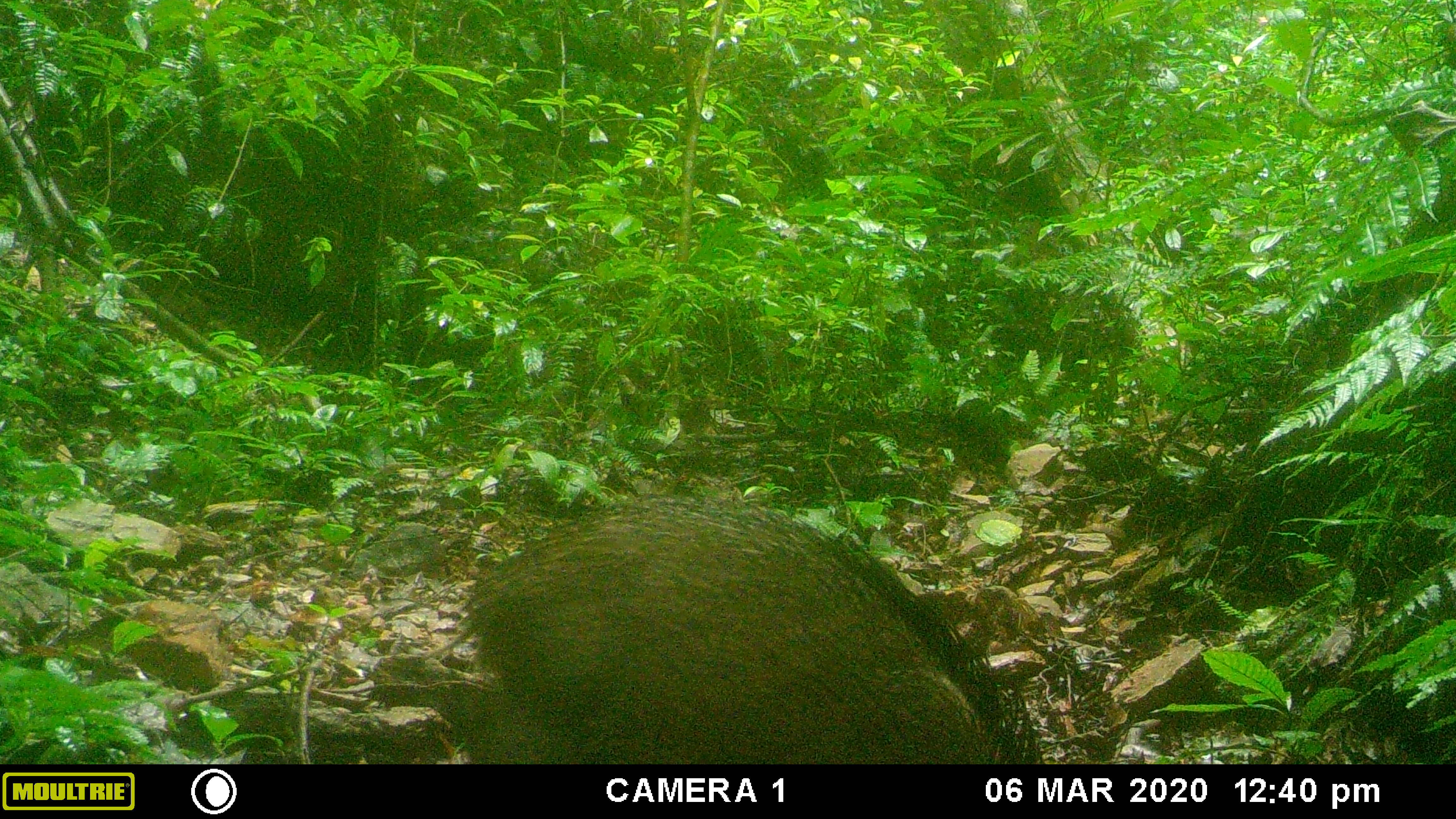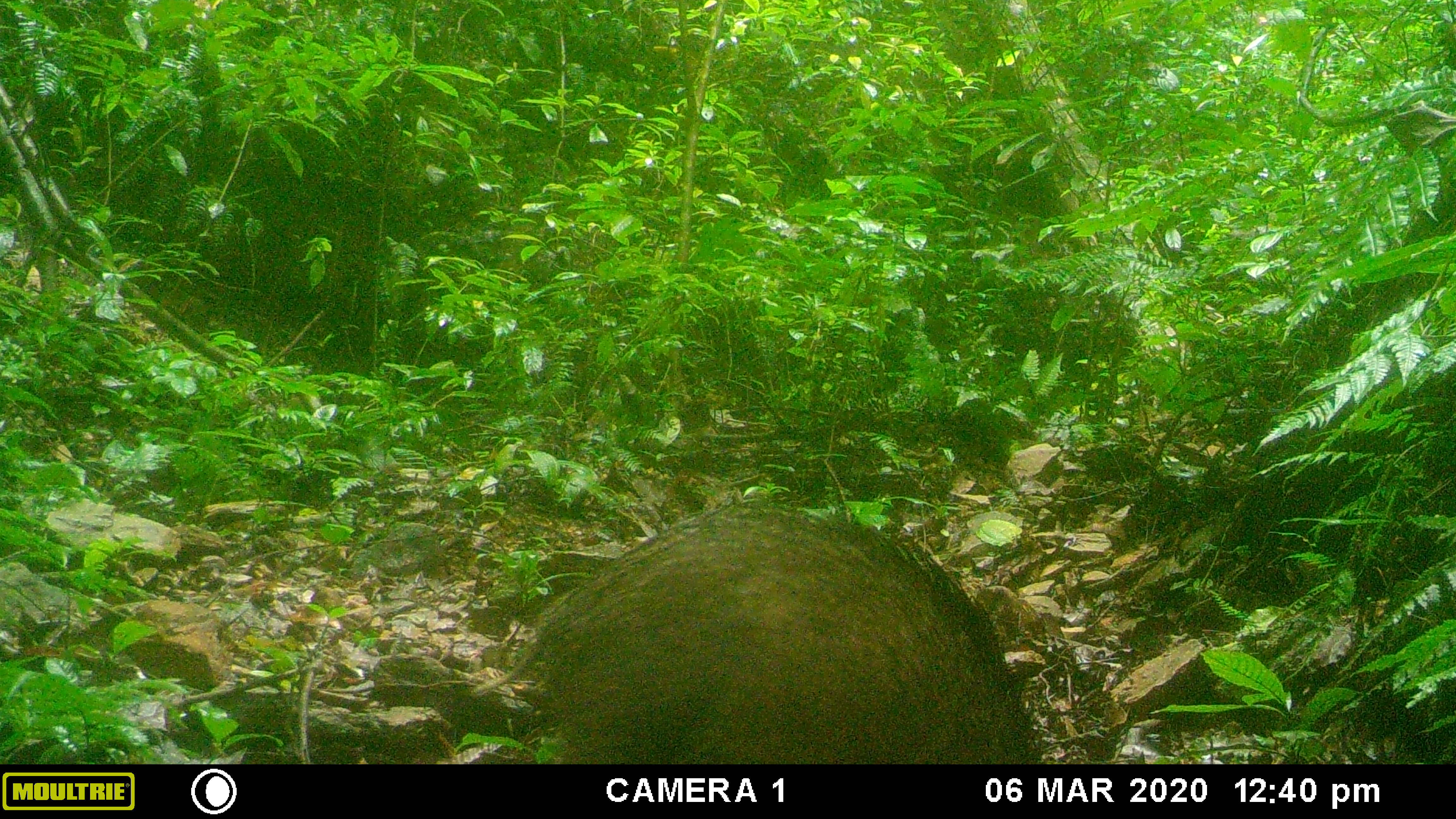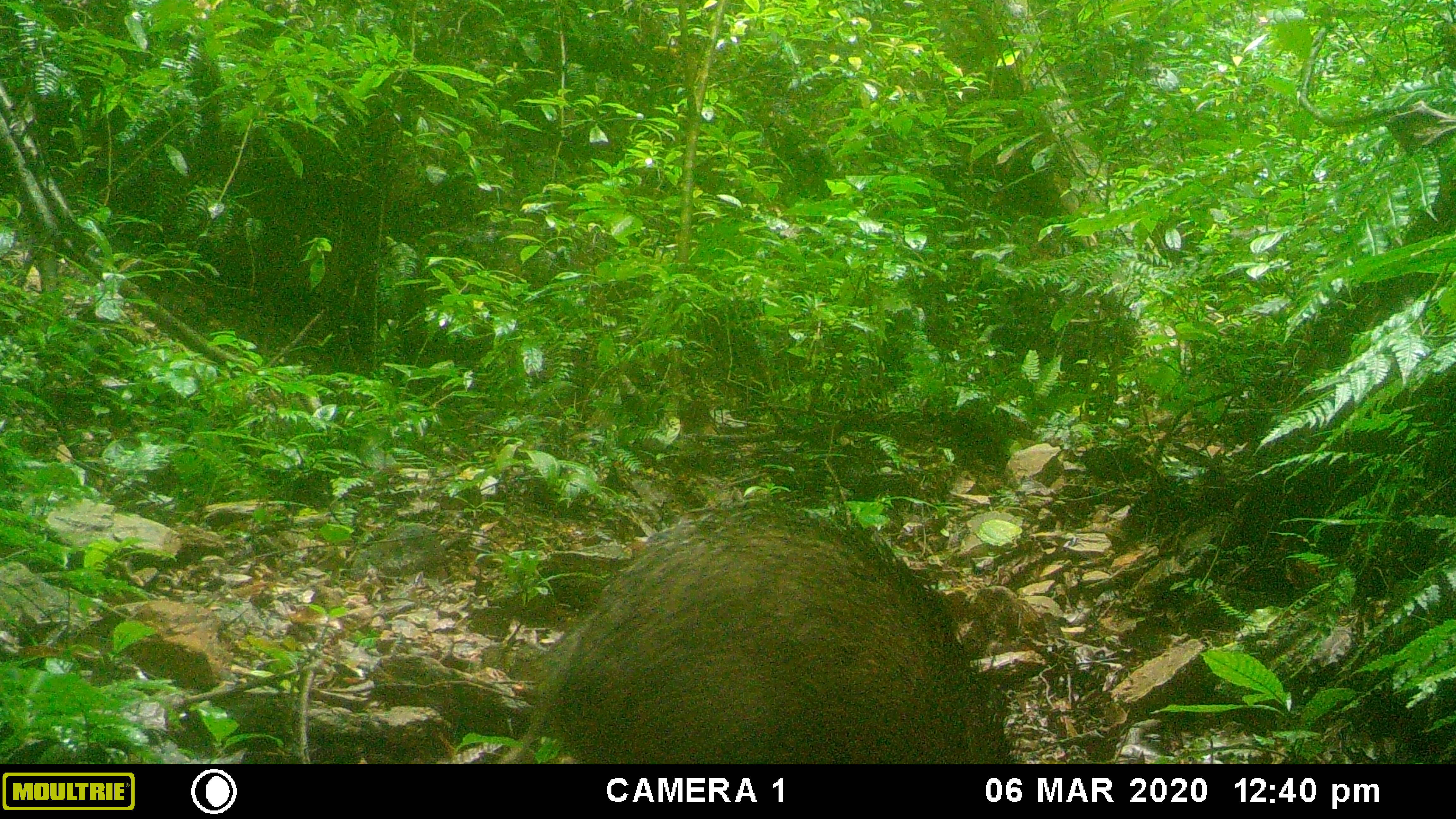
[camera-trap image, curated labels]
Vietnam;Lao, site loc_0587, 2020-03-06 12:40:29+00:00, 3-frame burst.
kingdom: Animalia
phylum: Chordata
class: Mammalia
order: Artiodactyla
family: Suidae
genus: Sus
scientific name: Sus scrofa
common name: eurasian wild pig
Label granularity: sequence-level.